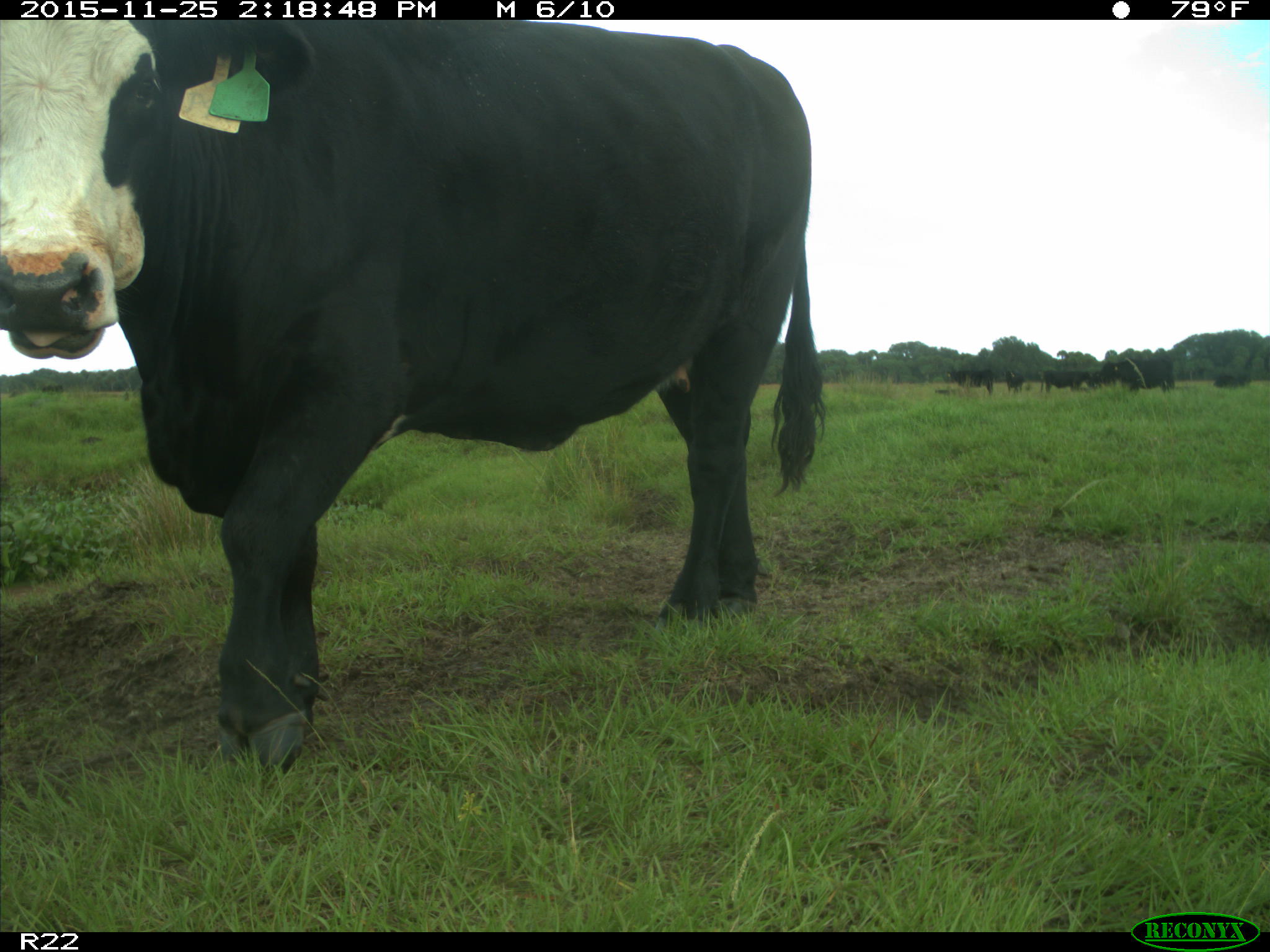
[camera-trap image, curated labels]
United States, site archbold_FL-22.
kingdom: Animalia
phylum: Chordata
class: Mammalia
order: Artiodactyla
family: Bovidae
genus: Bos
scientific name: Bos taurus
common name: domestic cow